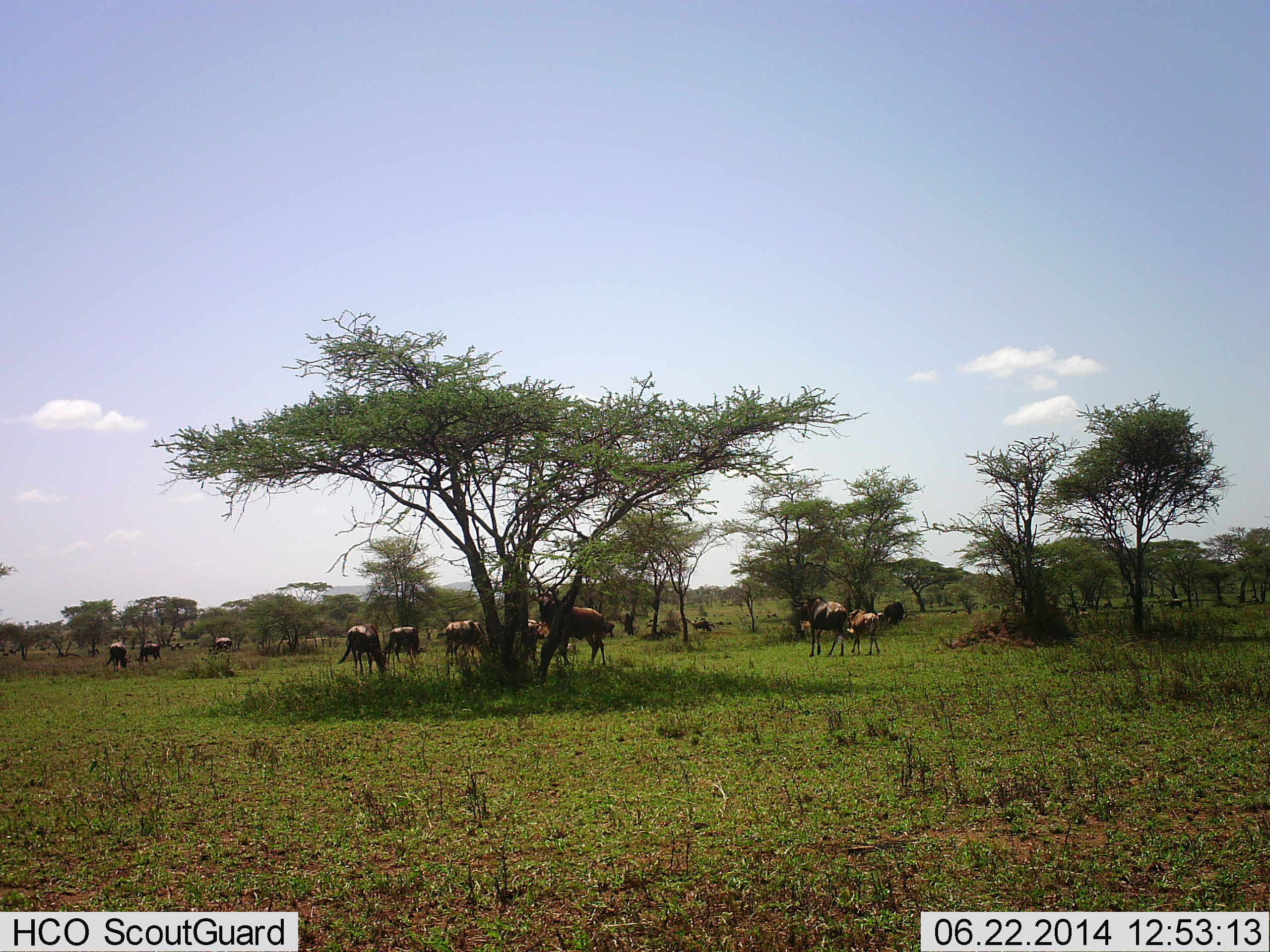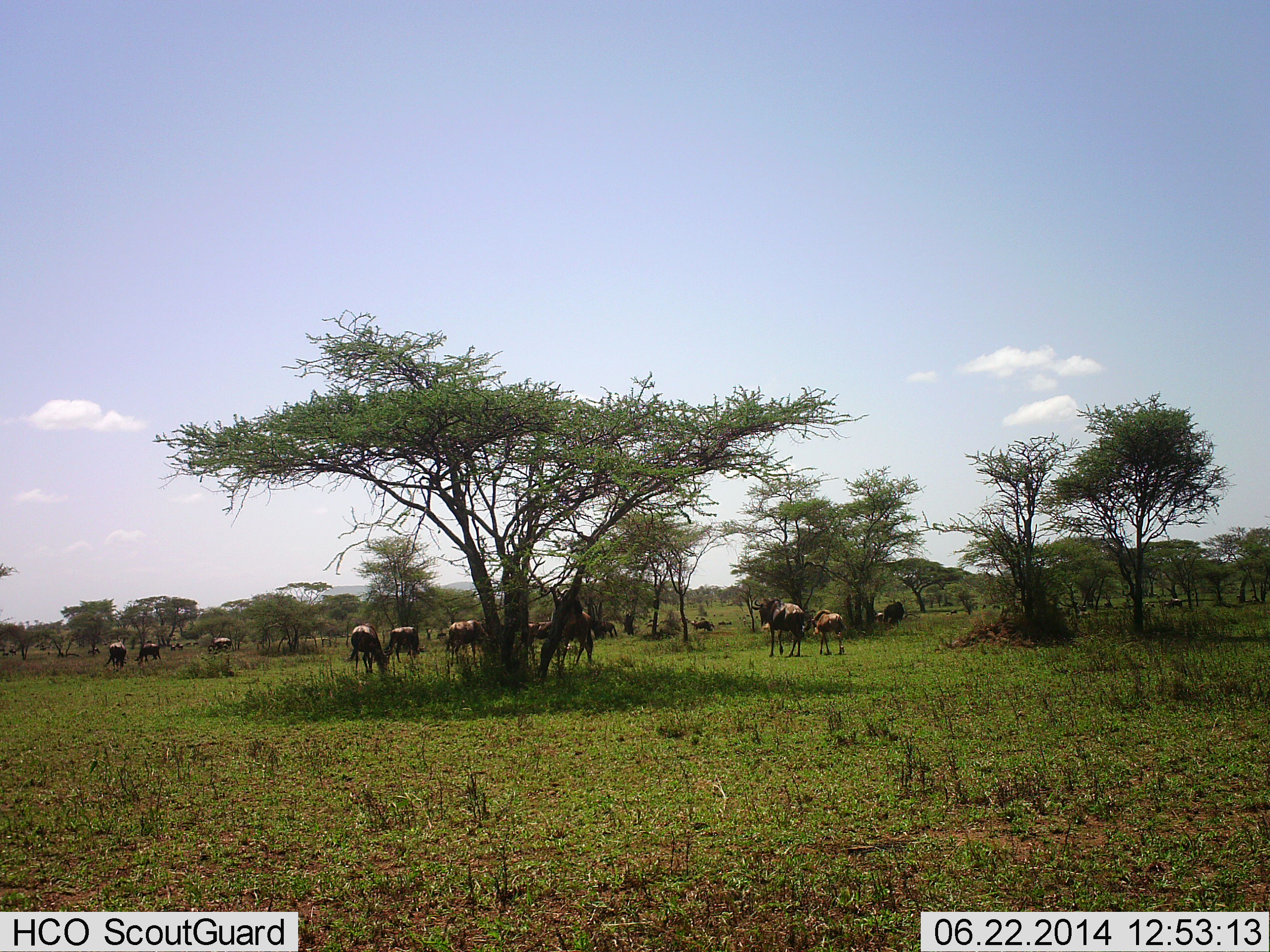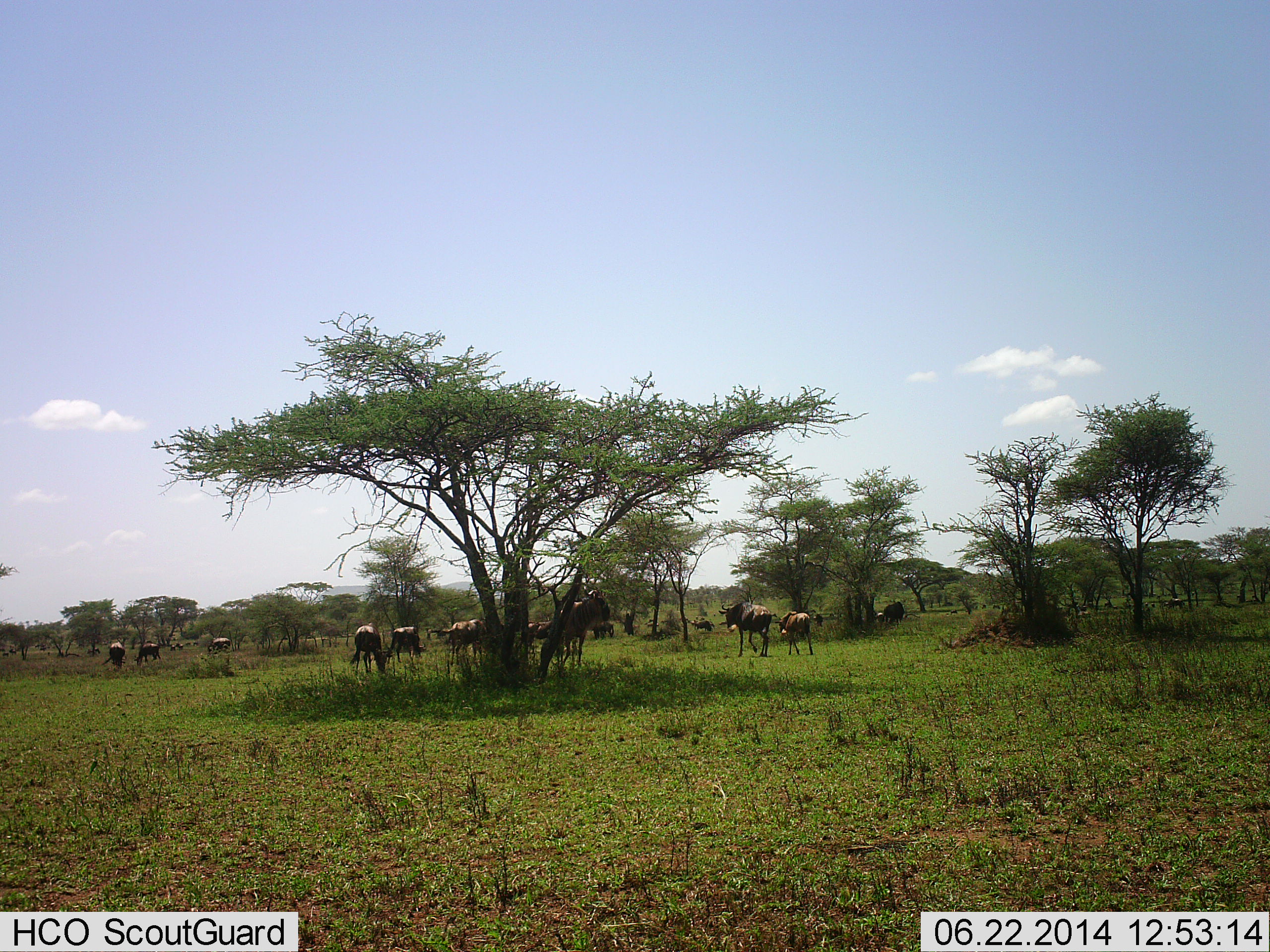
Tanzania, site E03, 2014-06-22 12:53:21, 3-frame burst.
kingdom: Animalia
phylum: Chordata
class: Mammalia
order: Artiodactyla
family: Bovidae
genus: Connochaetes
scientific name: Connochaetes taurinus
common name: blue wildebeest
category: wildebeest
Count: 11-50.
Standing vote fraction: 20%.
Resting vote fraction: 10%.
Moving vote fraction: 90%.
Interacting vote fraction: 0%.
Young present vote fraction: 50%.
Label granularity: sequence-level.